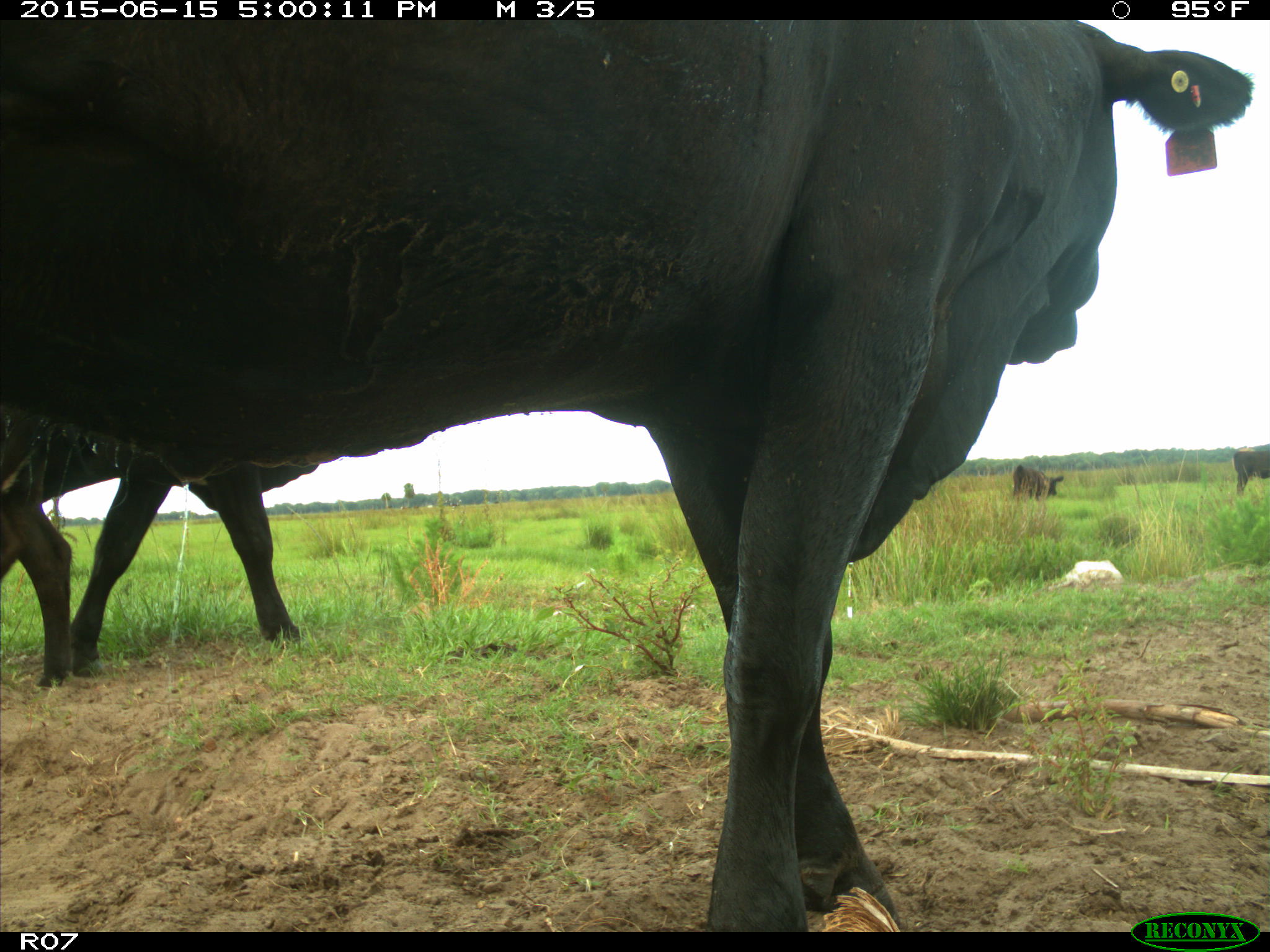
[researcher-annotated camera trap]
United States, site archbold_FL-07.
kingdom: Animalia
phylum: Chordata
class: Mammalia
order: Artiodactyla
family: Bovidae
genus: Bos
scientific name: Bos taurus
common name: domestic cow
Bos taurus (domestic cow).